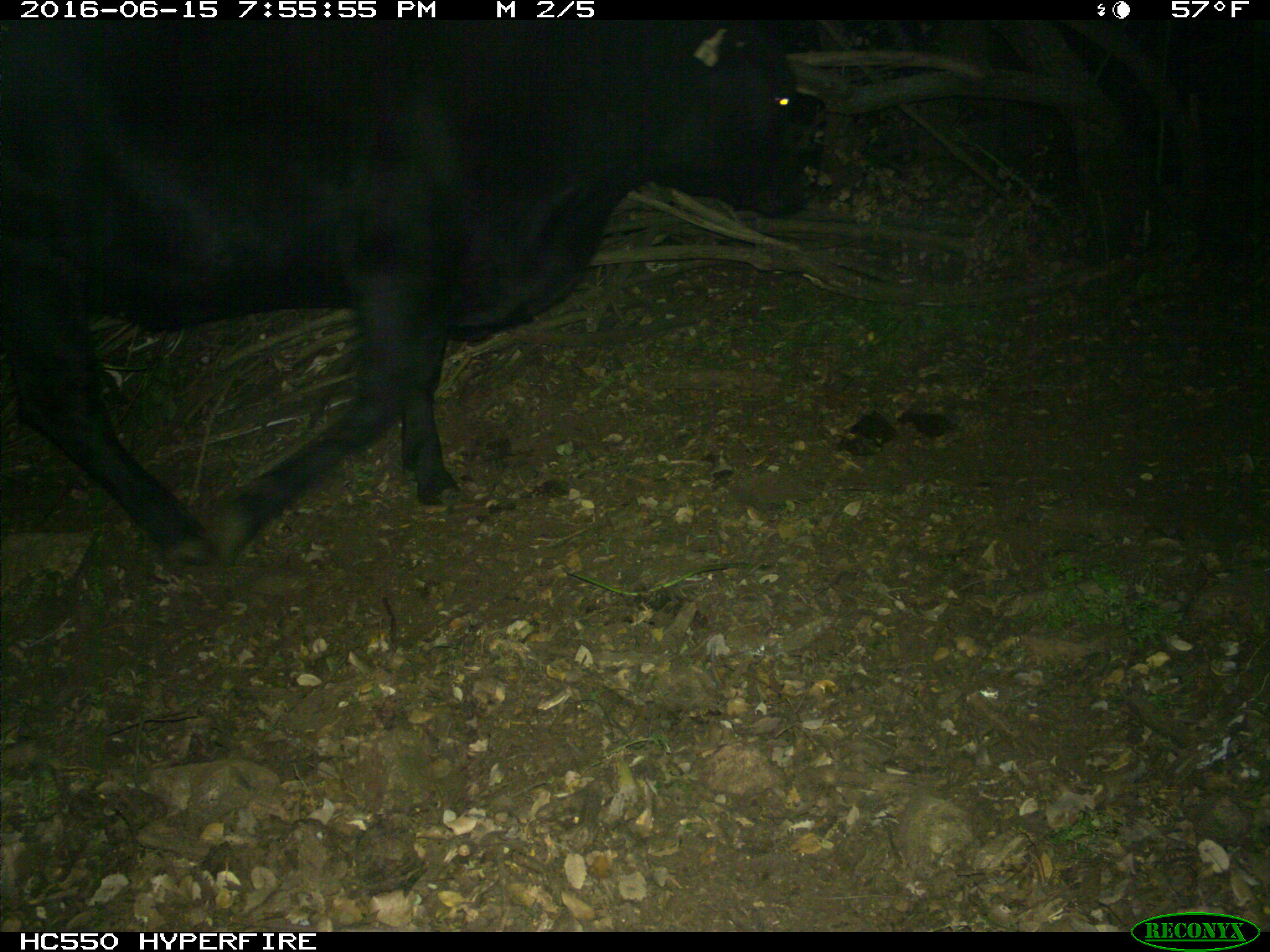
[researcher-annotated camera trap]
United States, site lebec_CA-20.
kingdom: Animalia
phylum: Chordata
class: Mammalia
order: Artiodactyla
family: Bovidae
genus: Bos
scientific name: Bos taurus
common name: domestic cow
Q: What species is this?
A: Bos taurus (domestic cow).